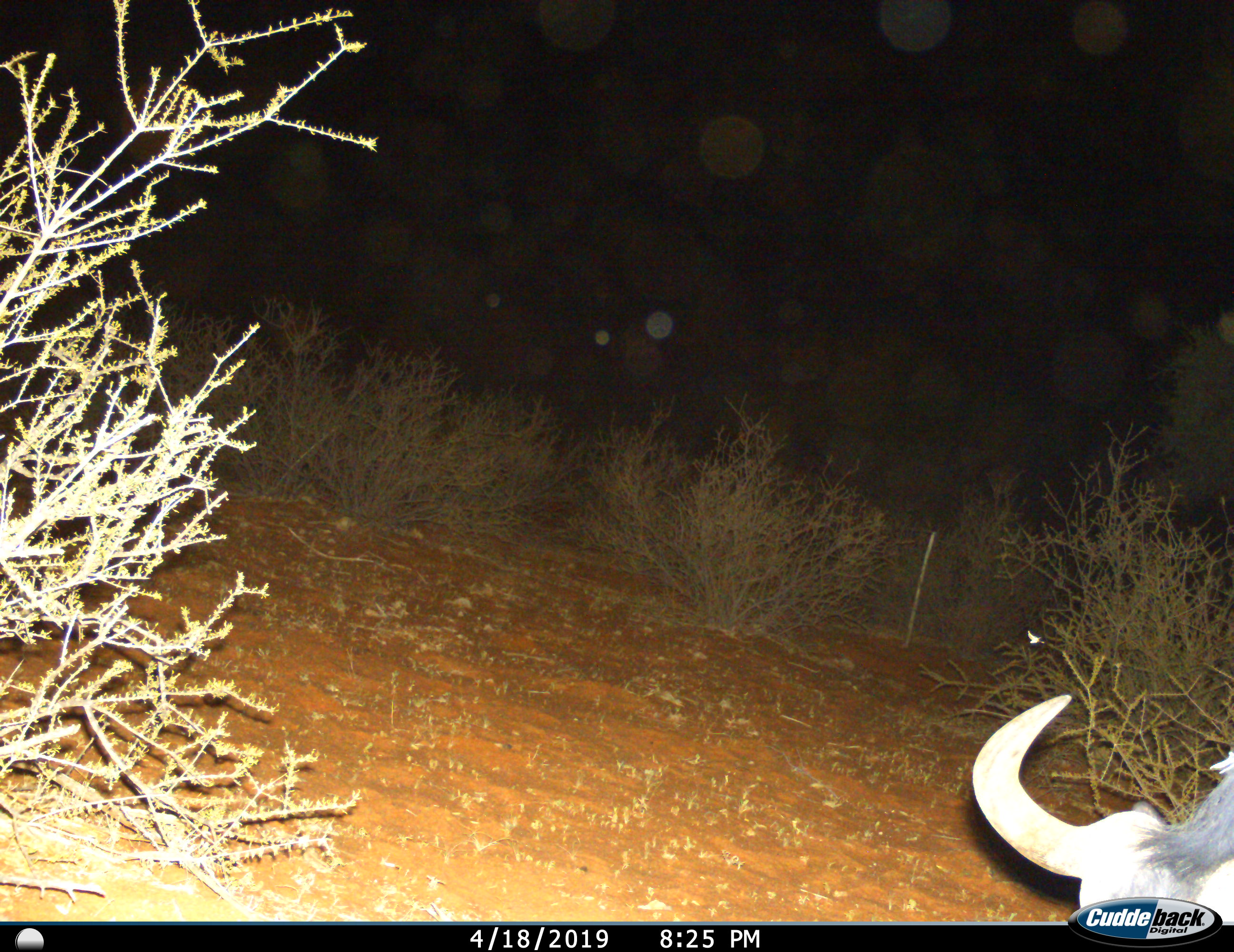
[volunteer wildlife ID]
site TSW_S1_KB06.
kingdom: Animalia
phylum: Chordata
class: Mammalia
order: Artiodactyla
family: Bovidae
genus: Connochaetes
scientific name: Connochaetes taurinus taurinus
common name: blue wildebeest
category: wildebeestblue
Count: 1.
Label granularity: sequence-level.